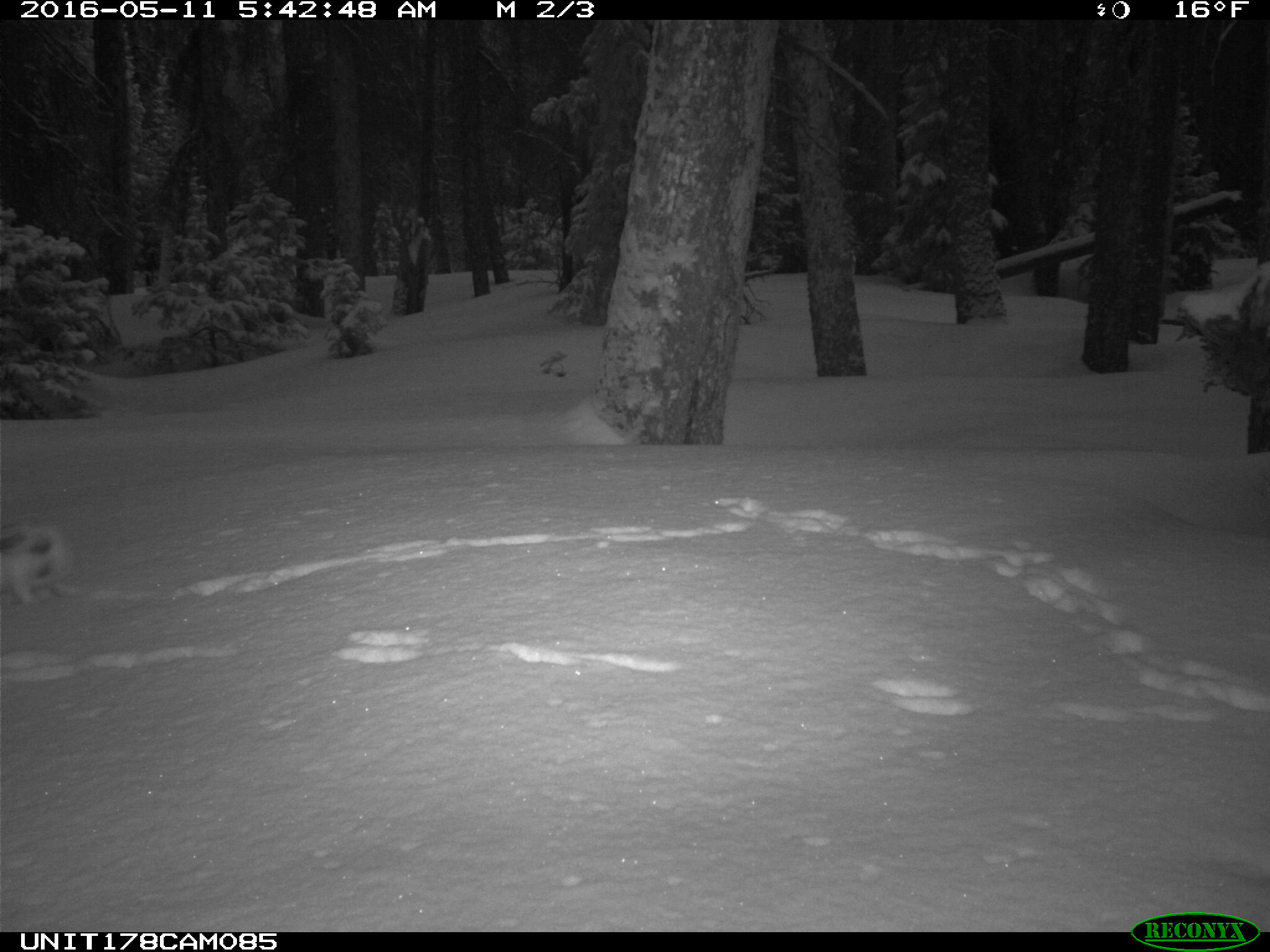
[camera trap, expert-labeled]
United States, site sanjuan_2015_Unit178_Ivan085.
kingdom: Animalia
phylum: Chordata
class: Mammalia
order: Lagomorpha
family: Leporidae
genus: Lepus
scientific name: Lepus americanus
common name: snowshoe hare